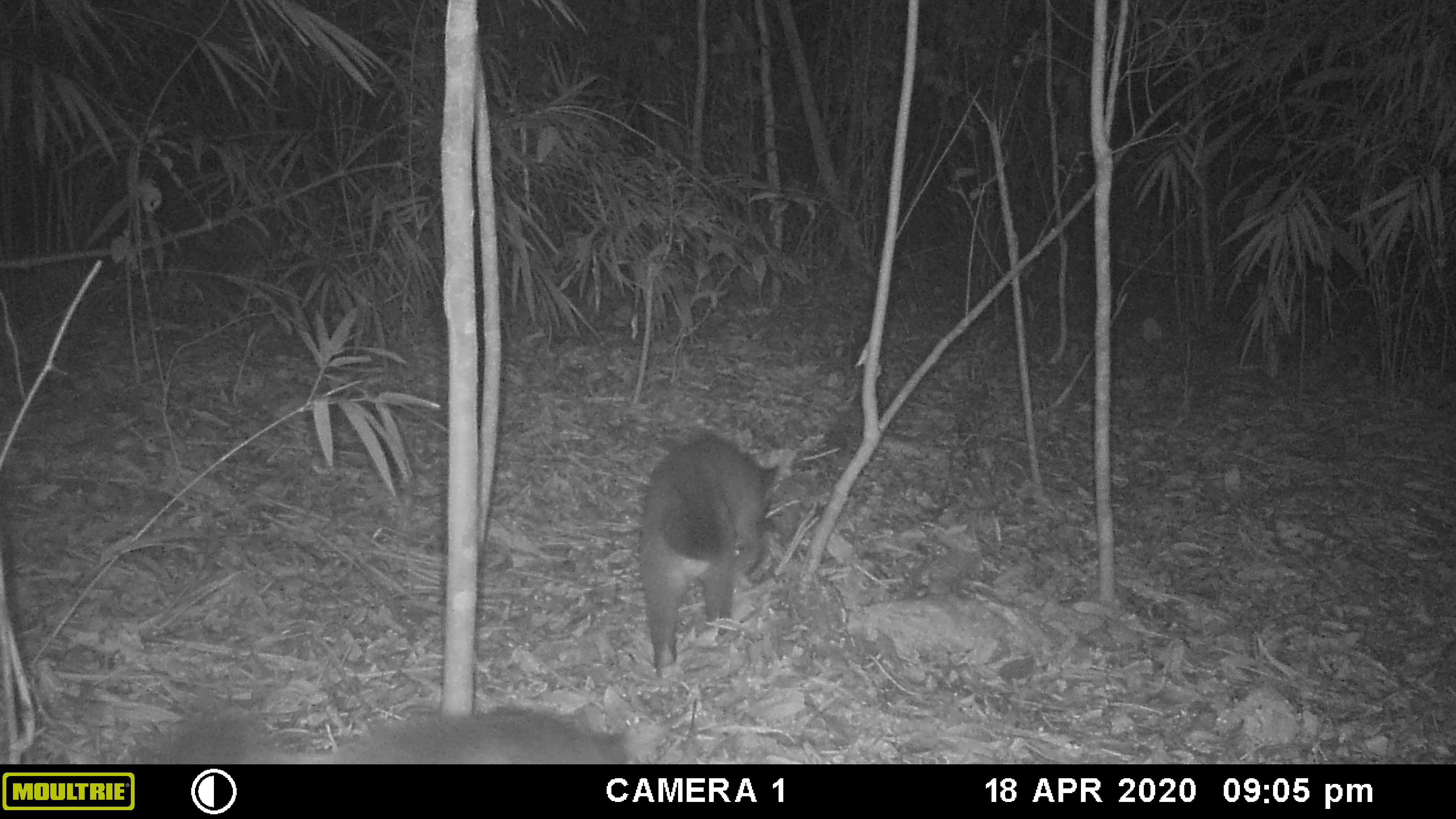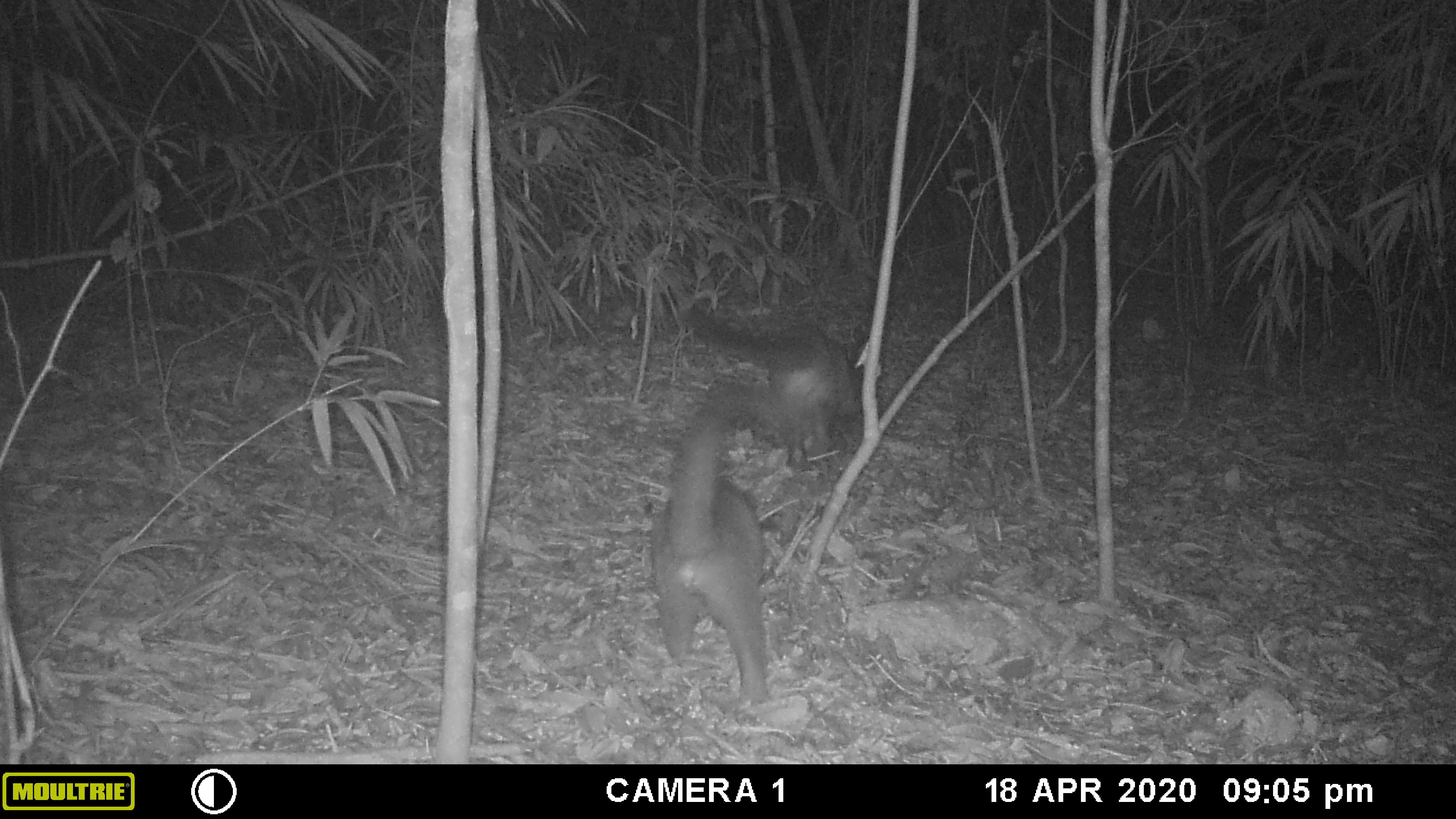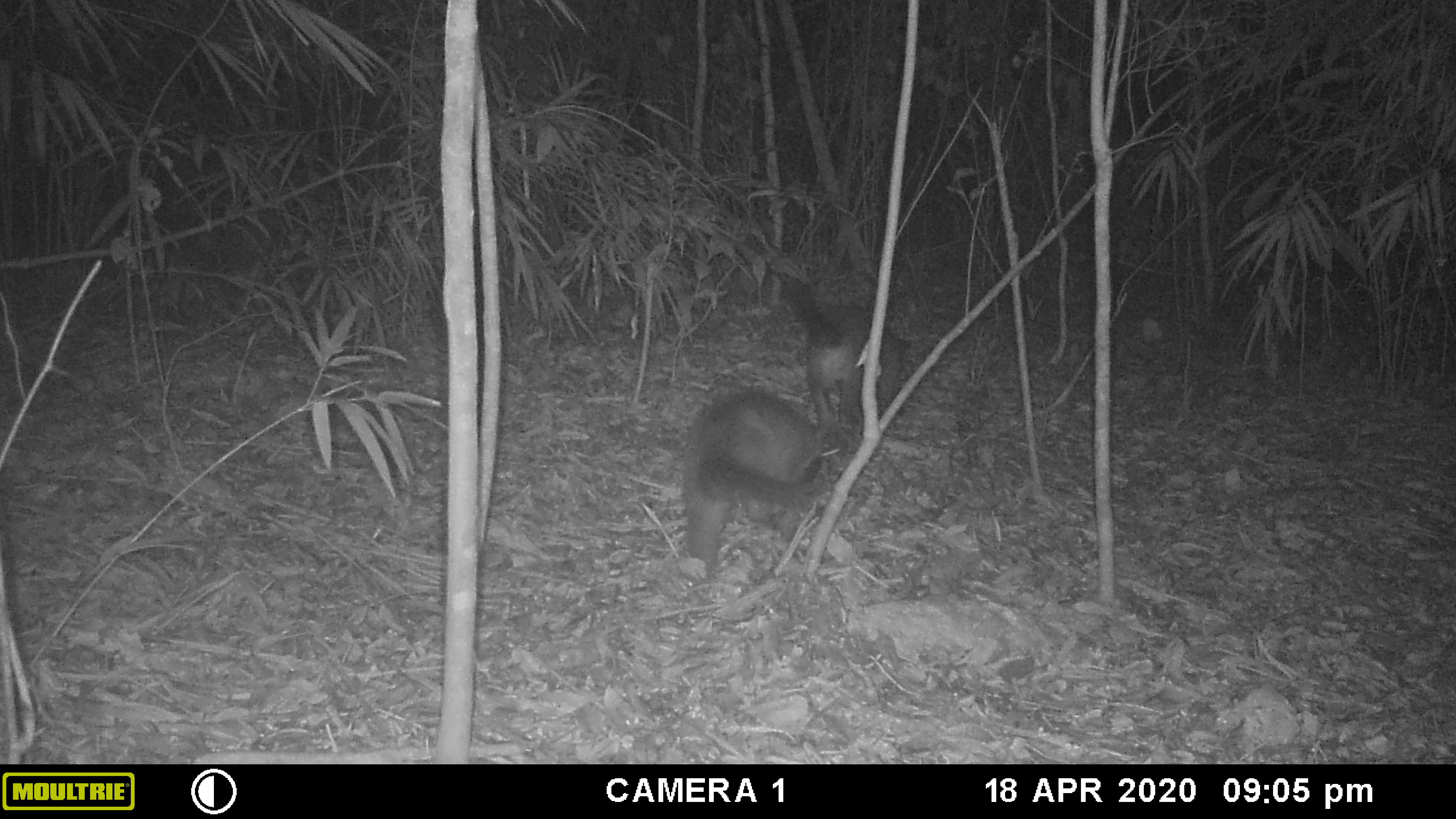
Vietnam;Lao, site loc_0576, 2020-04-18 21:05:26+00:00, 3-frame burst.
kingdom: Animalia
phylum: Chordata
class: Mammalia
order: Carnivora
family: Viverridae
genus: Paguma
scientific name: Paguma larvata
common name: masked palm civet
Masked palm civet (Paguma larvata). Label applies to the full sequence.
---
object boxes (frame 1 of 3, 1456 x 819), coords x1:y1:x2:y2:
masked palm civet: 637:434:779:679; 152:701:626:764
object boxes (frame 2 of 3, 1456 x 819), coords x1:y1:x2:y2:
masked palm civet: 651:376:768:706; 684:302:851:470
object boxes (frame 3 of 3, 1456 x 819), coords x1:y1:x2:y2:
masked palm civet: 671:389:849:582; 778:274:910:458